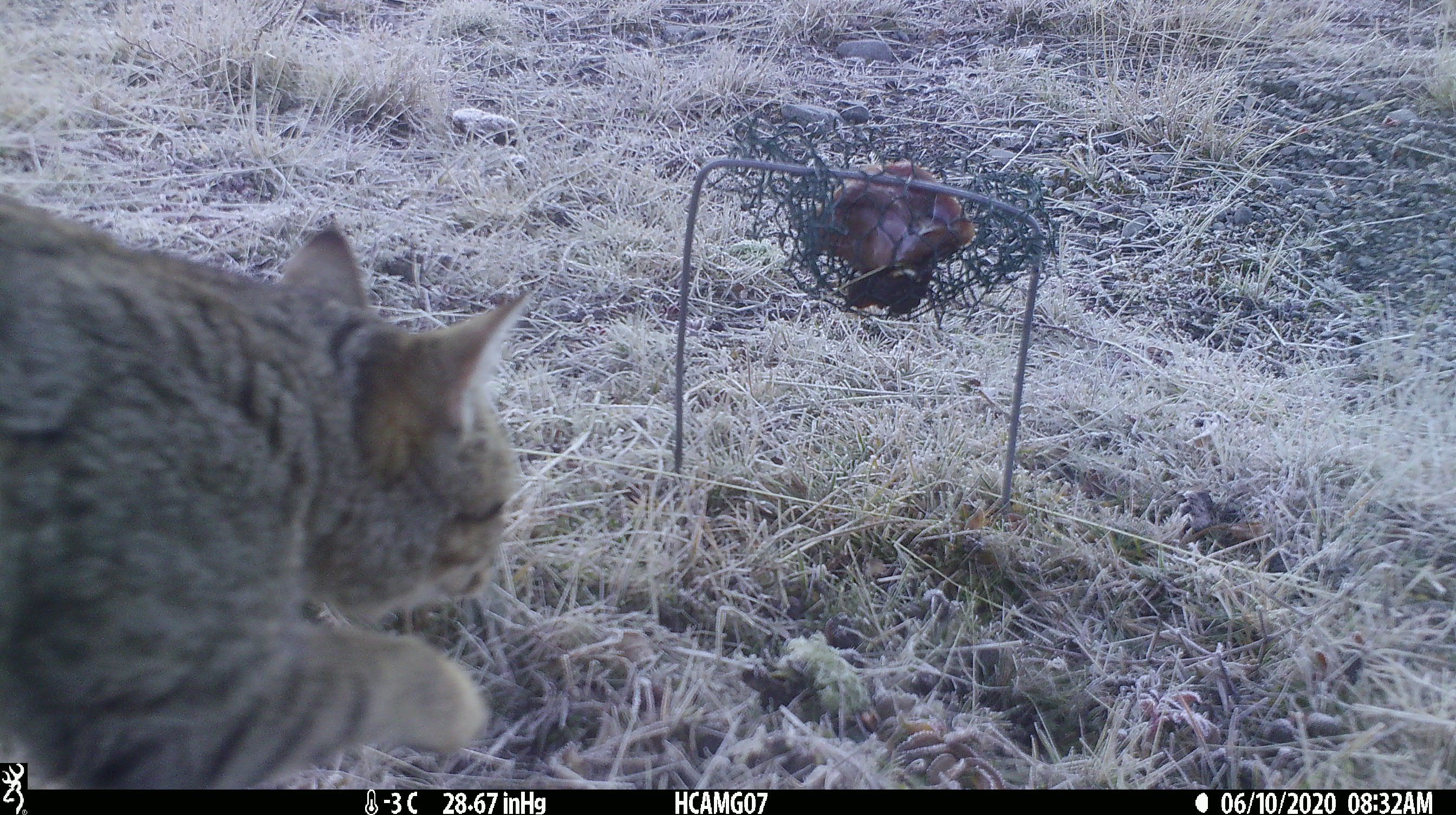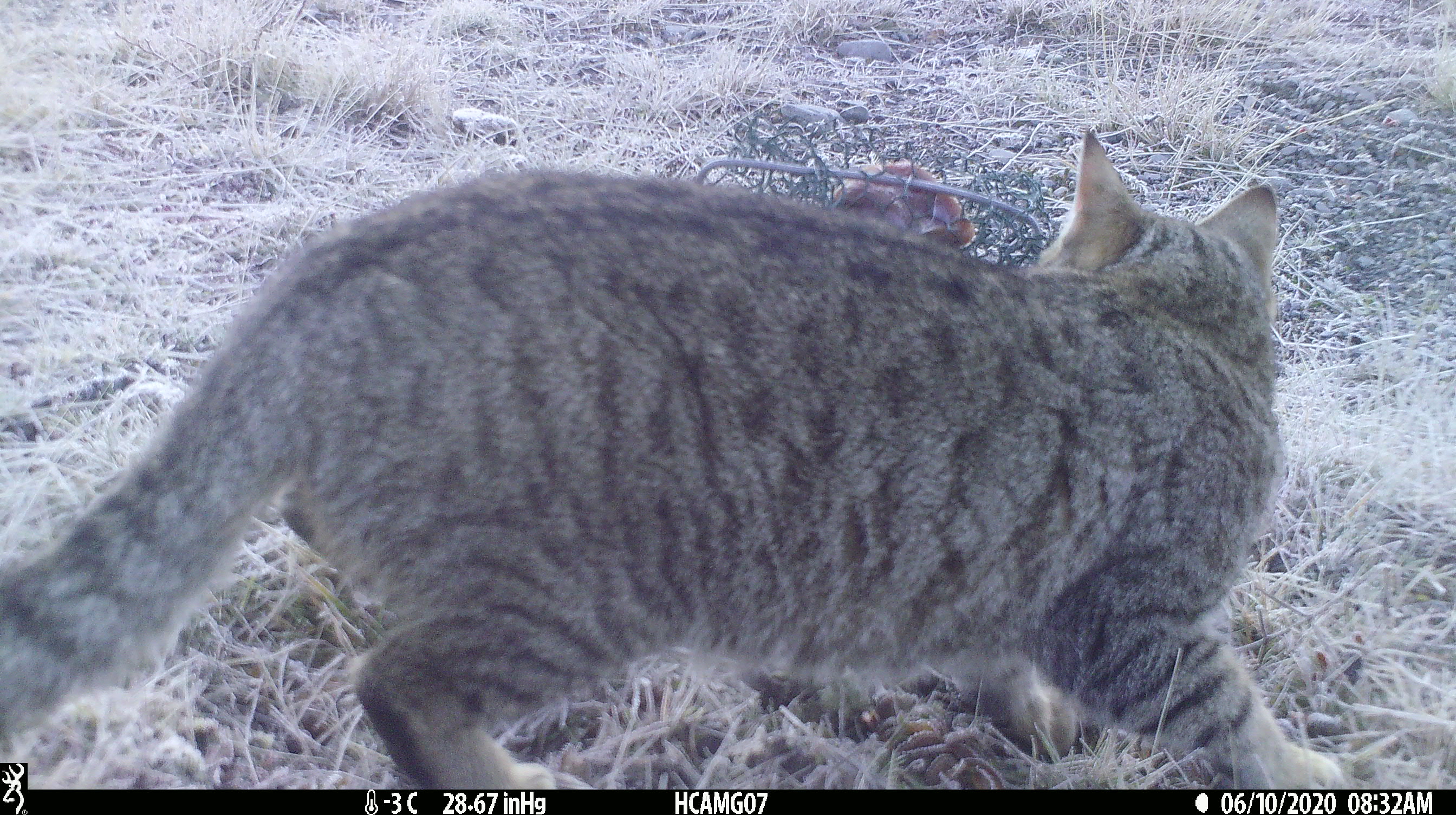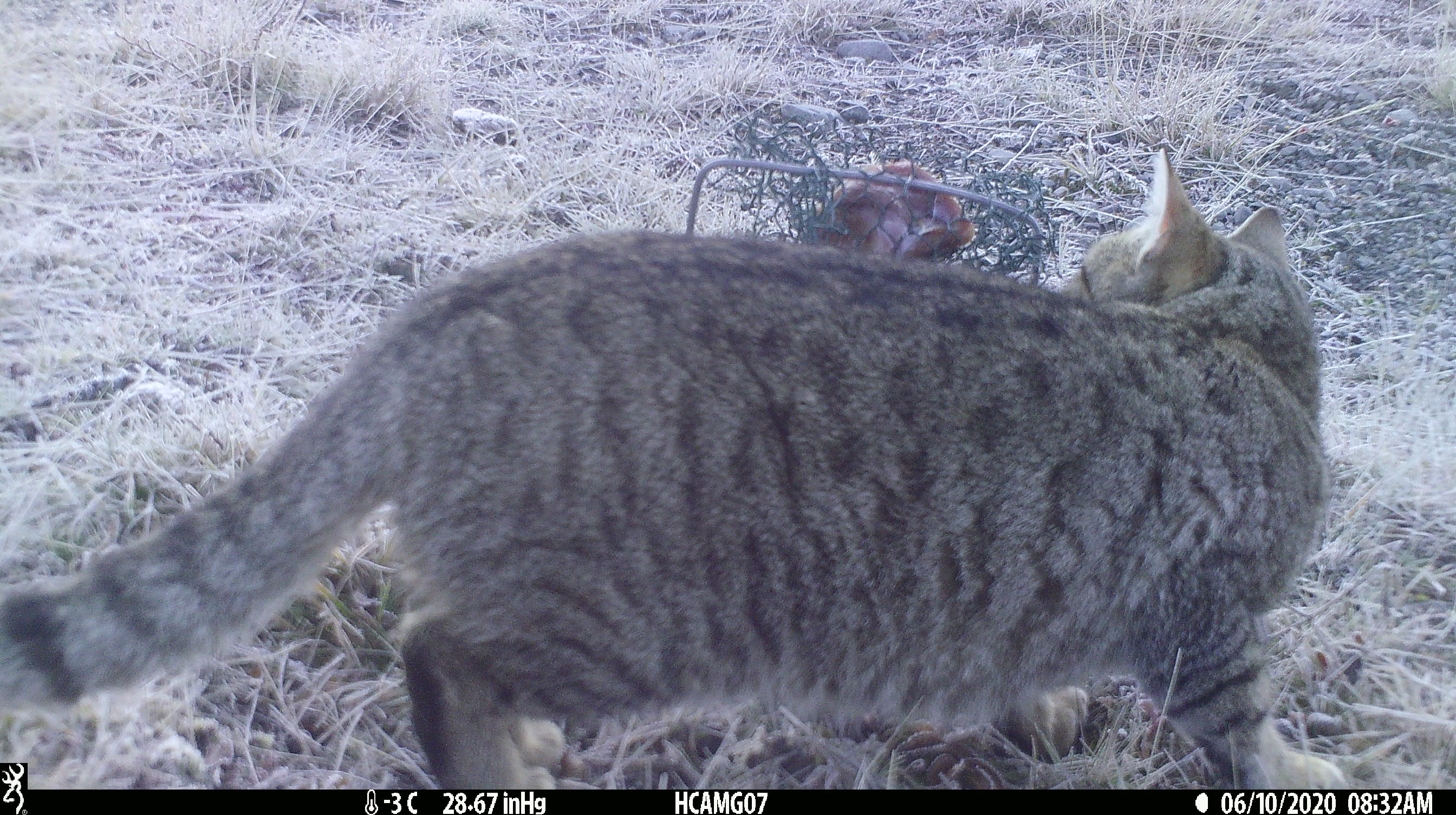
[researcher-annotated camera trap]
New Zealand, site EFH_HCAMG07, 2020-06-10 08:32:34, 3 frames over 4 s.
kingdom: Animalia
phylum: Chordata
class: Mammalia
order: Carnivora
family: Felidae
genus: Felis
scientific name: Felis catus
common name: domestic cat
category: cat